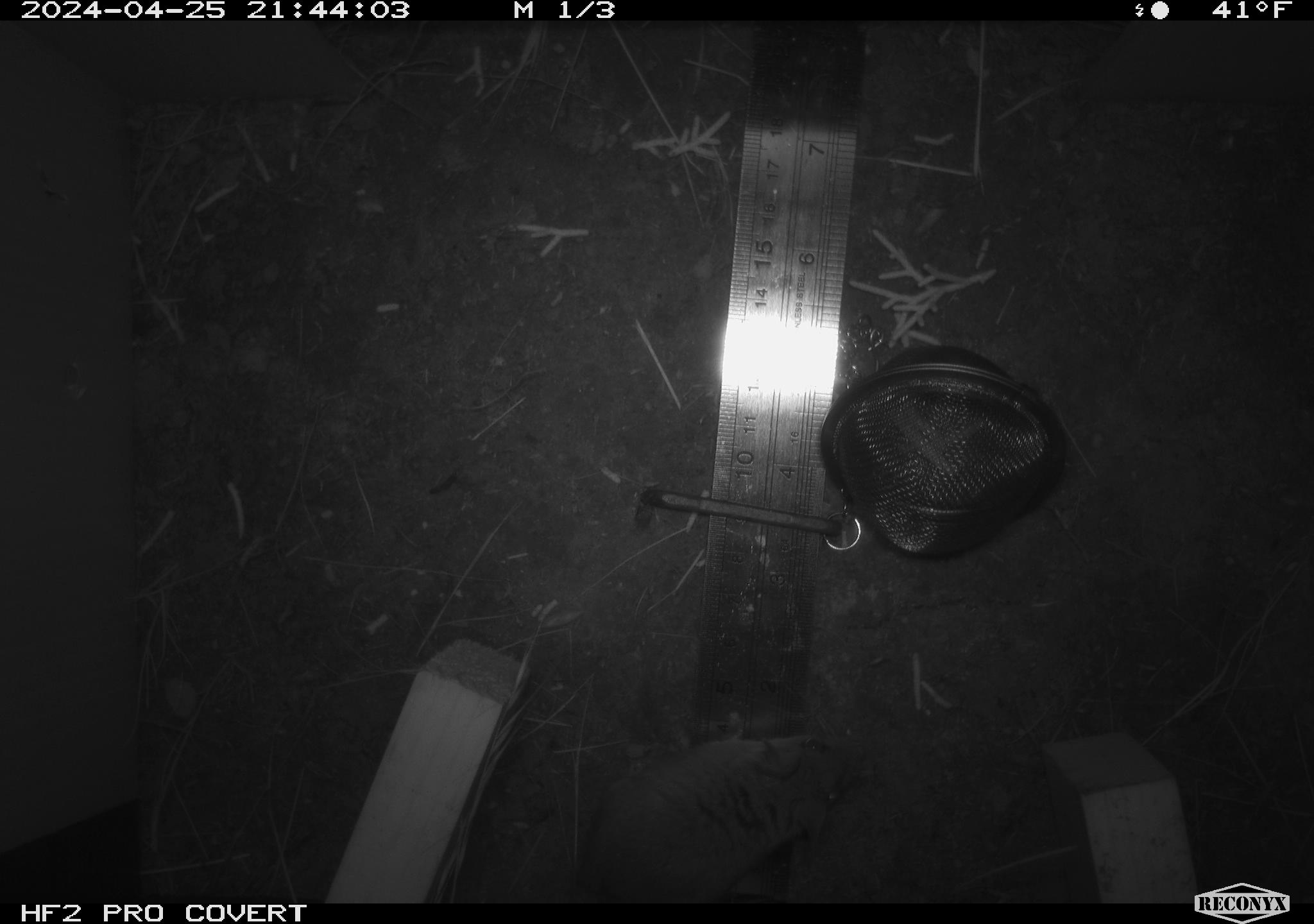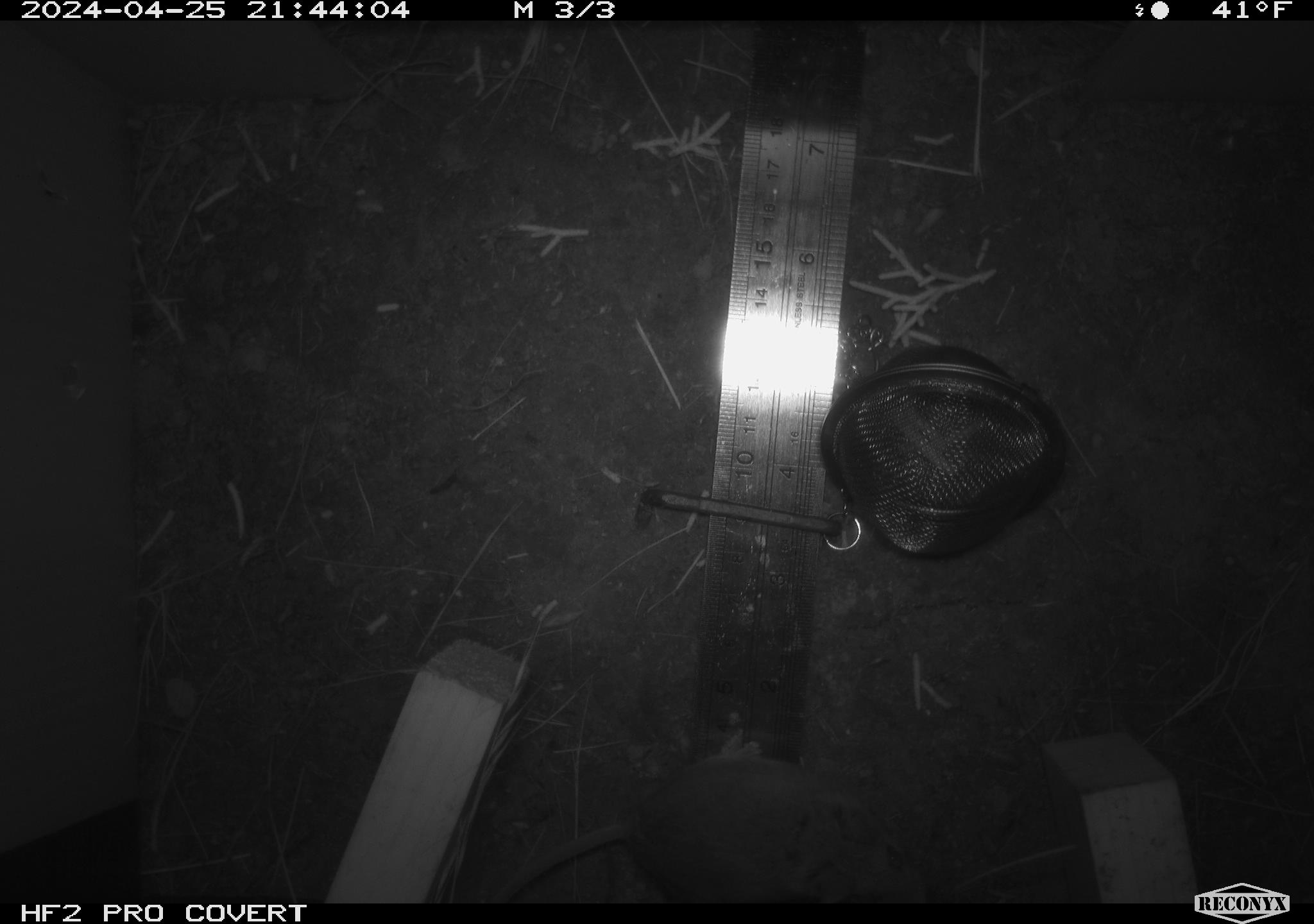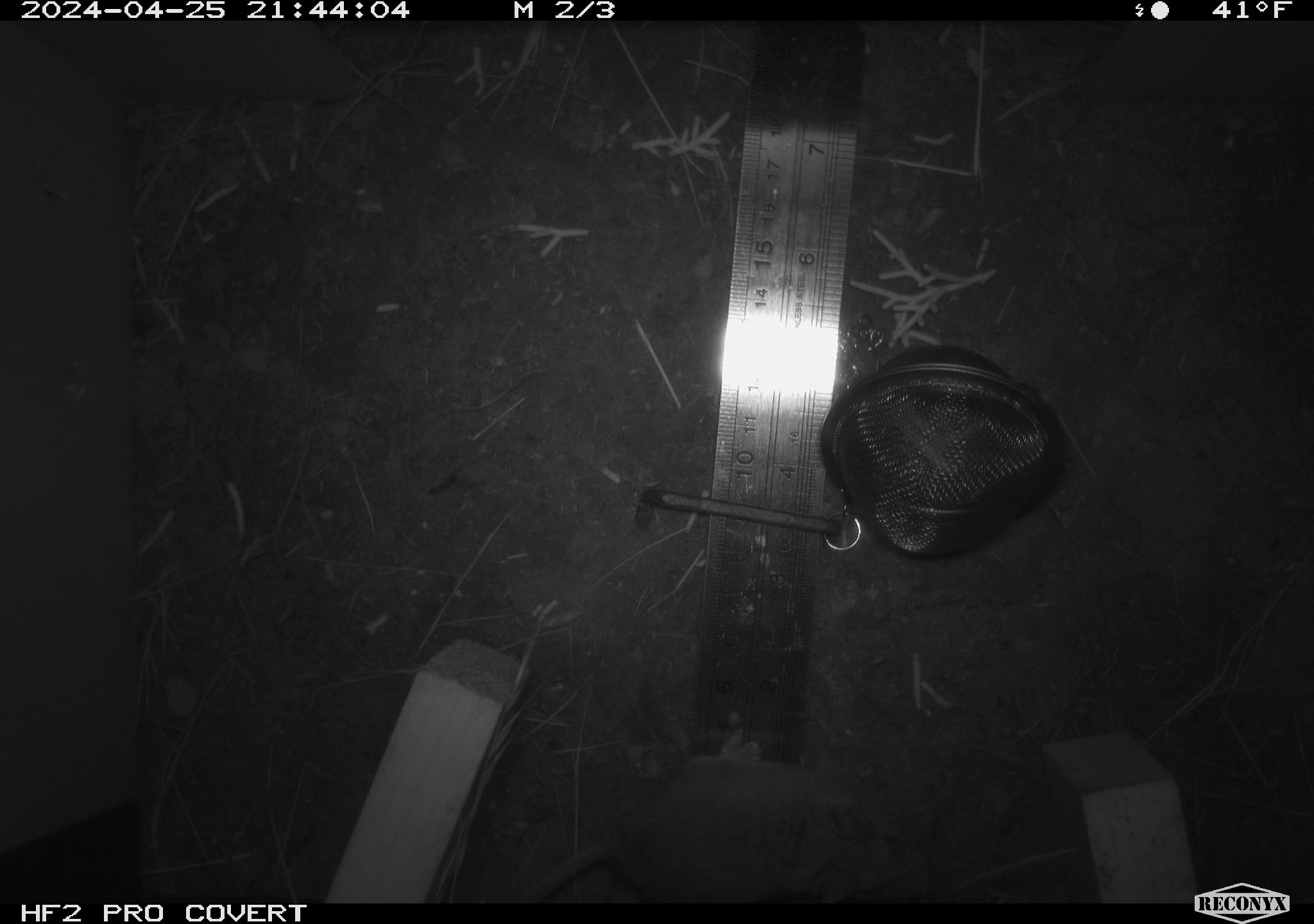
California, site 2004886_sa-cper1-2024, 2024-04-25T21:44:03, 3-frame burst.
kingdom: Animalia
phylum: Chordata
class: Mammalia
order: Rodentia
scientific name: Rodentia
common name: rodent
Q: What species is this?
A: Rodent (Rodentia).